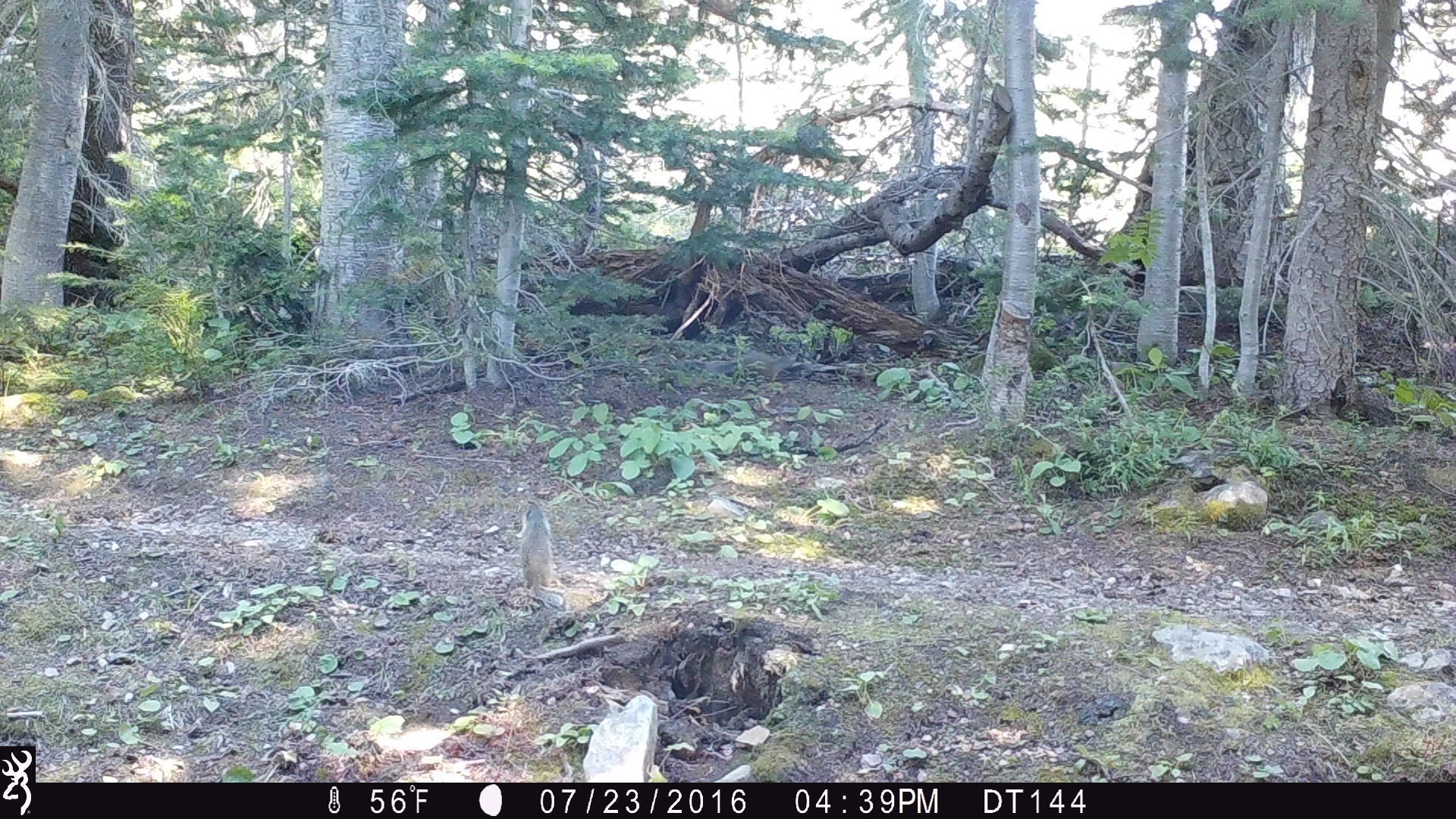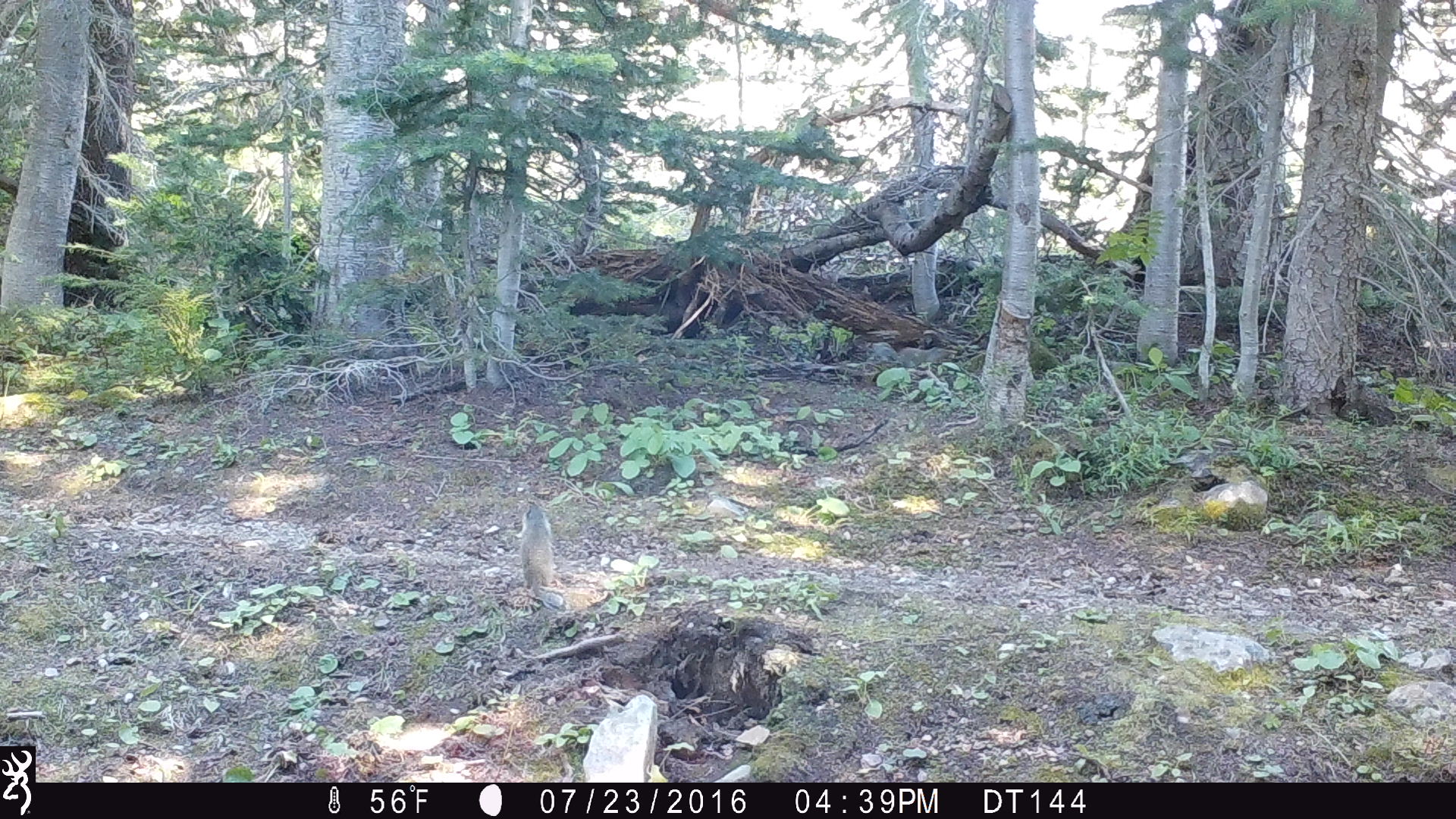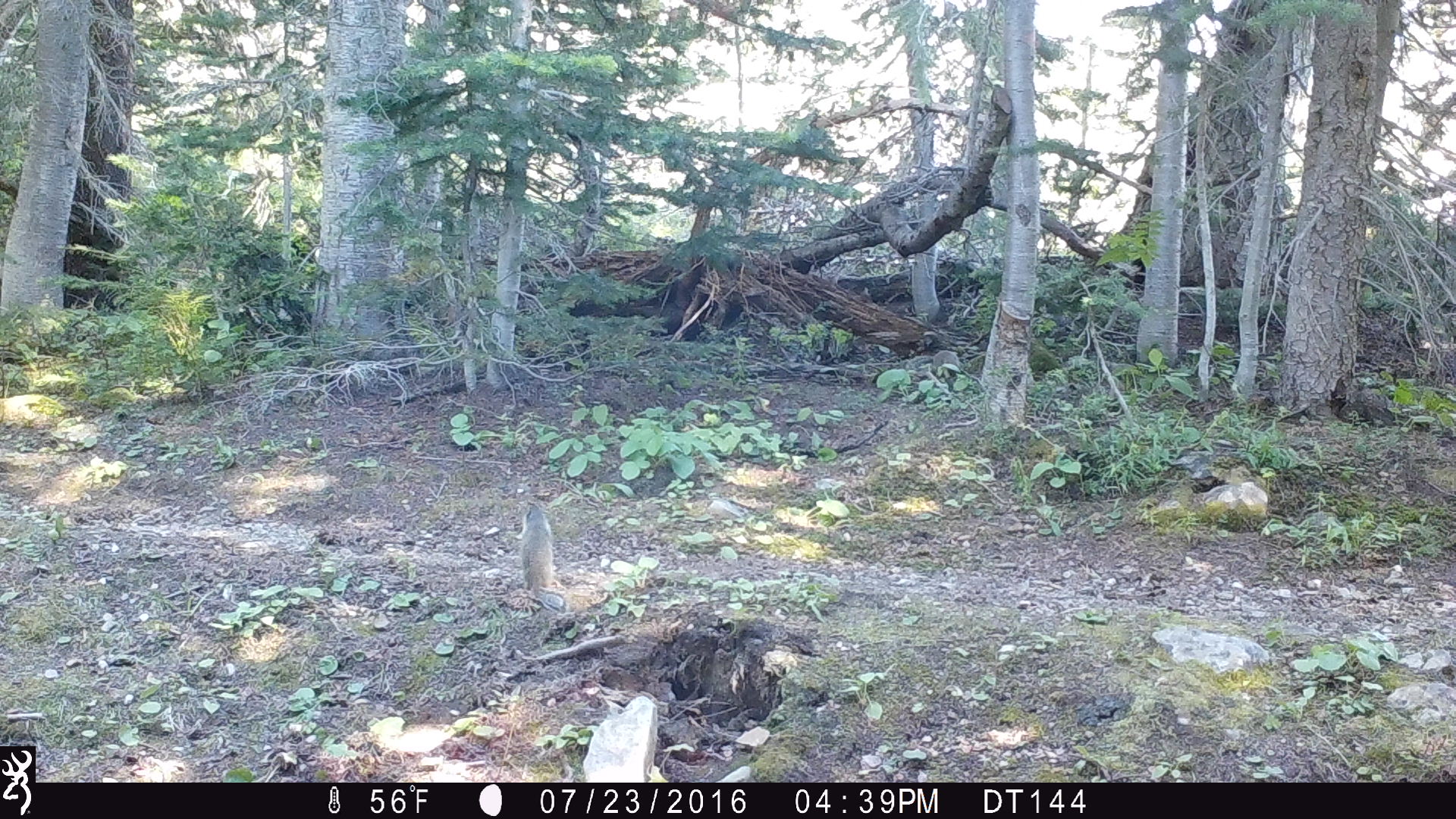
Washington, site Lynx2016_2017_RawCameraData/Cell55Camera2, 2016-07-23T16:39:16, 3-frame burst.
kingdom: Animalia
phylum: Chordata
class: Mammalia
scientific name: Mammalia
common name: small mammal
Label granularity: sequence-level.